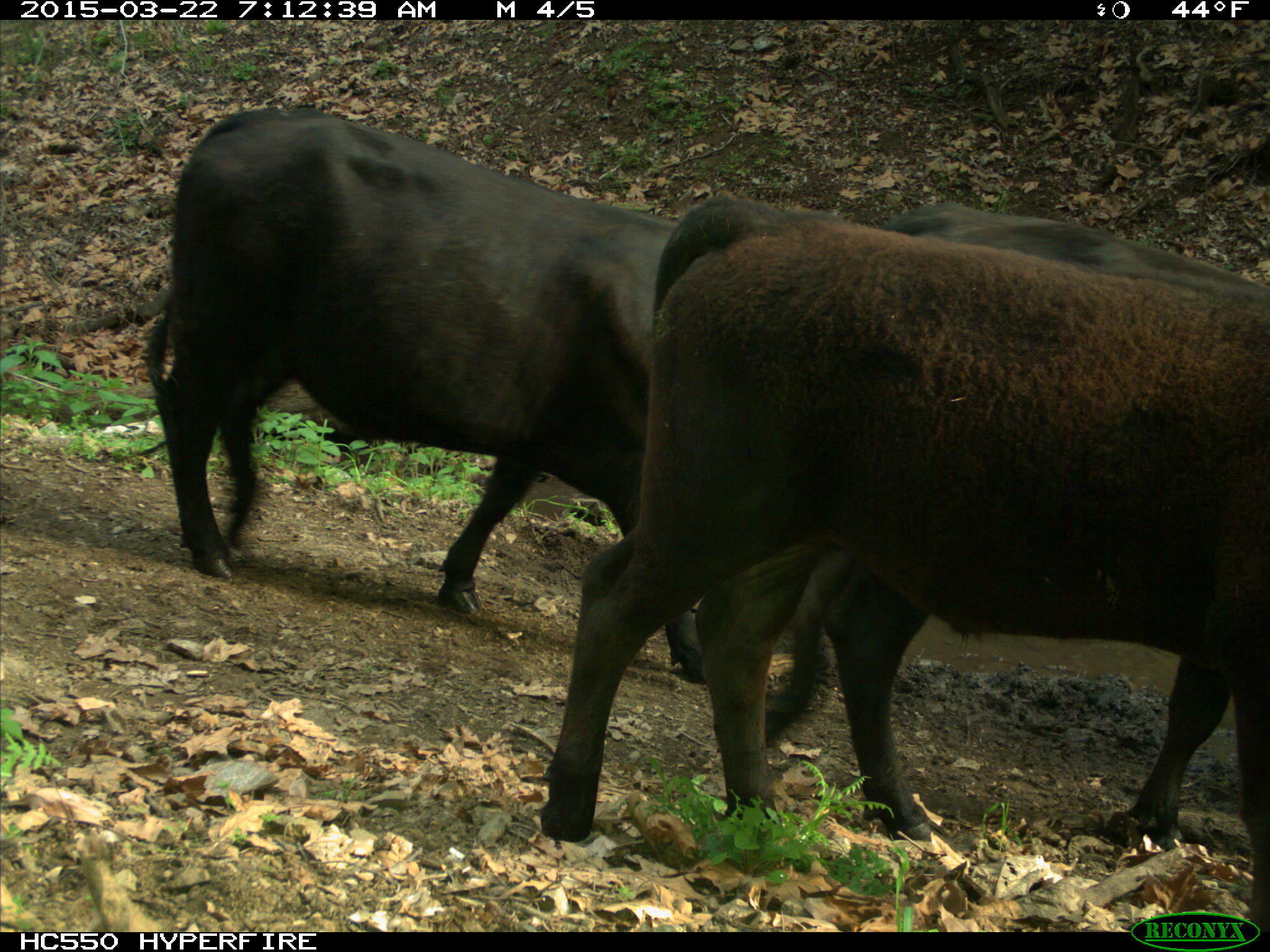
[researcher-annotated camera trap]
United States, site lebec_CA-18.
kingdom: Animalia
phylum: Chordata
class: Mammalia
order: Artiodactyla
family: Bovidae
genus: Bos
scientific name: Bos taurus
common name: domestic cow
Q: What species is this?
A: Bos taurus (domestic cow).